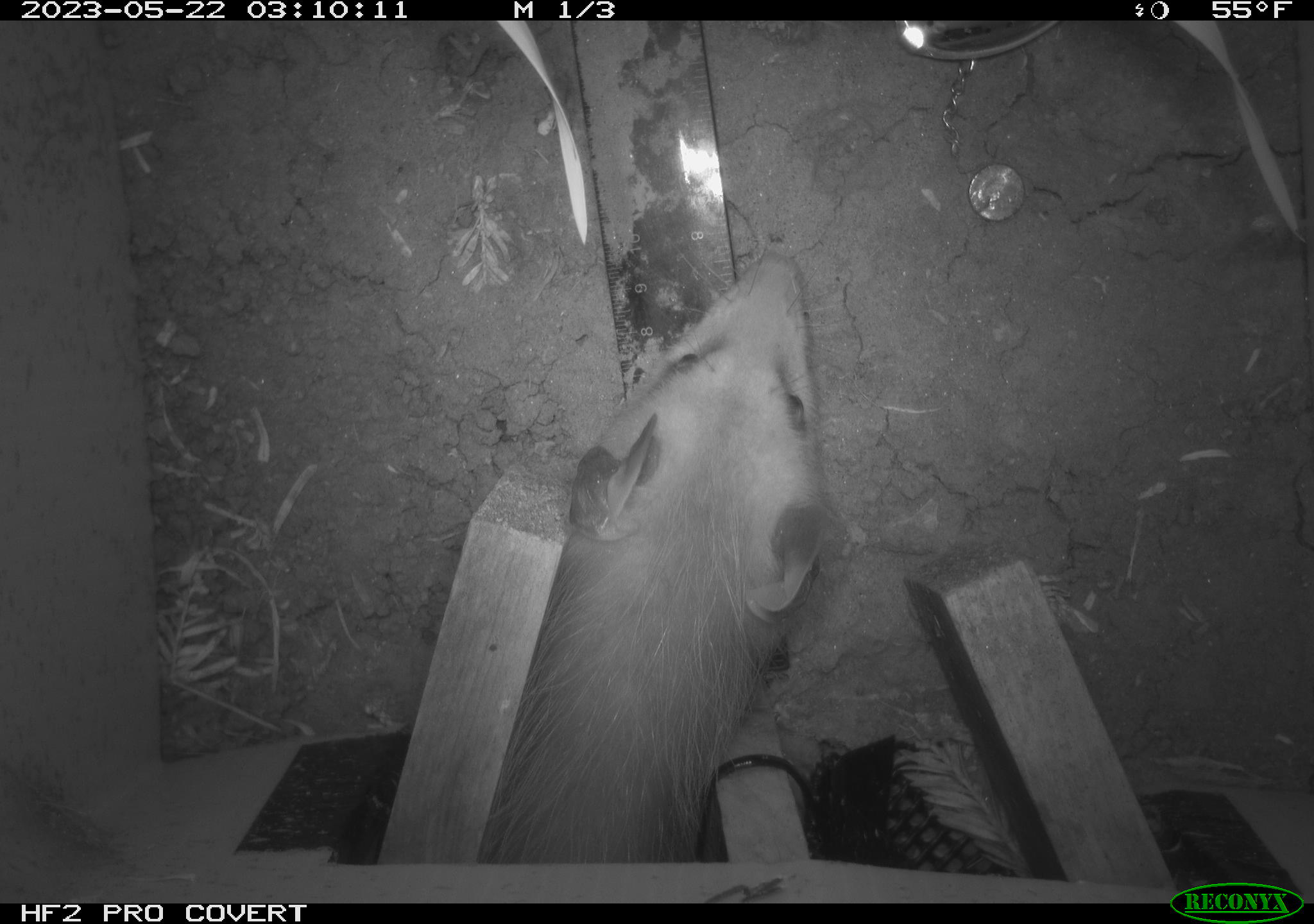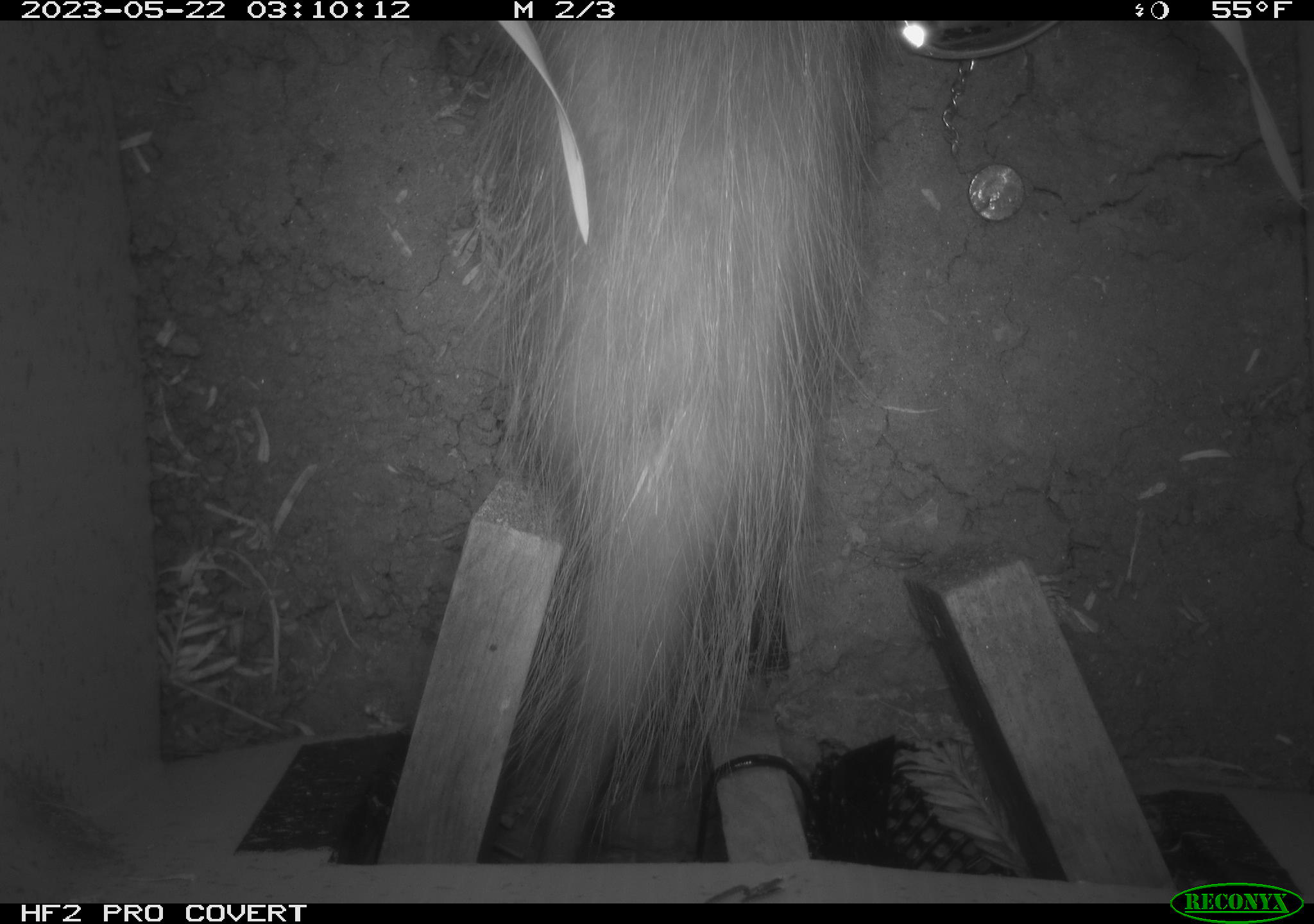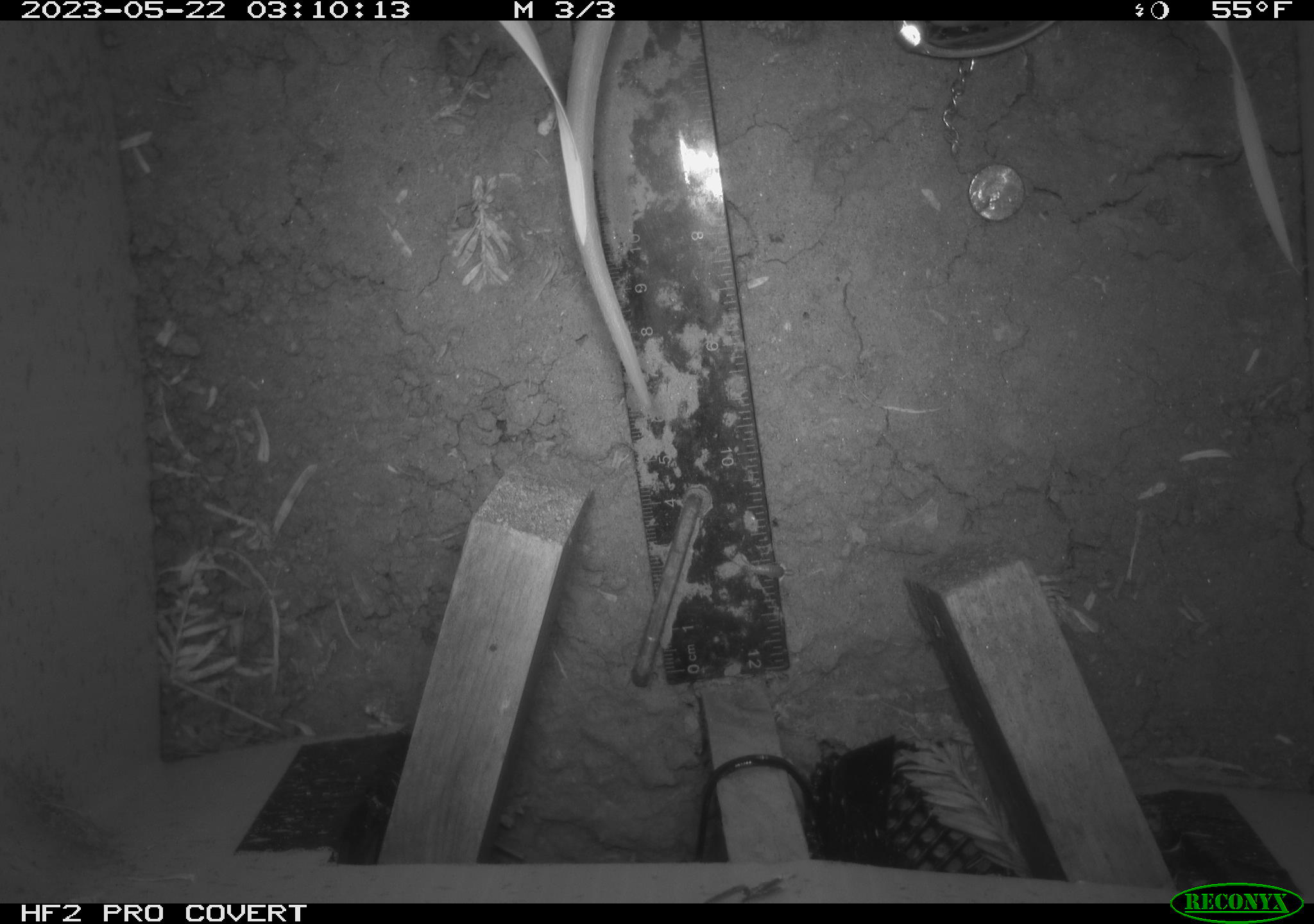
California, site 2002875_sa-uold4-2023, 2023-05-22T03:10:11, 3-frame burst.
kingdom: Animalia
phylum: Chordata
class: Mammalia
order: Didelphimorphia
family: Didelphidae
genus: Didelphis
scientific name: Didelphis virginiana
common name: virginia opossum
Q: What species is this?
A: Virginia opossum (Didelphis virginiana).